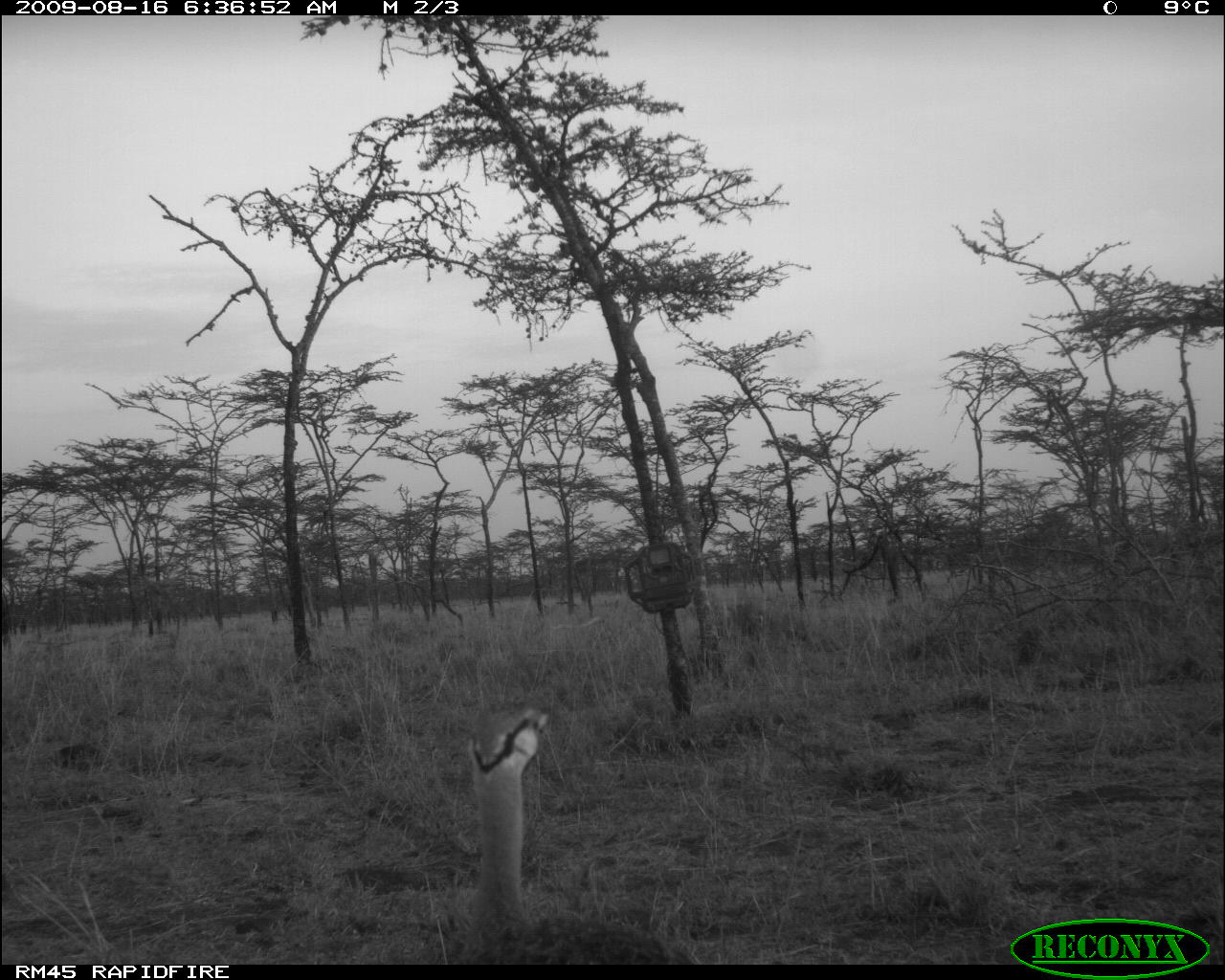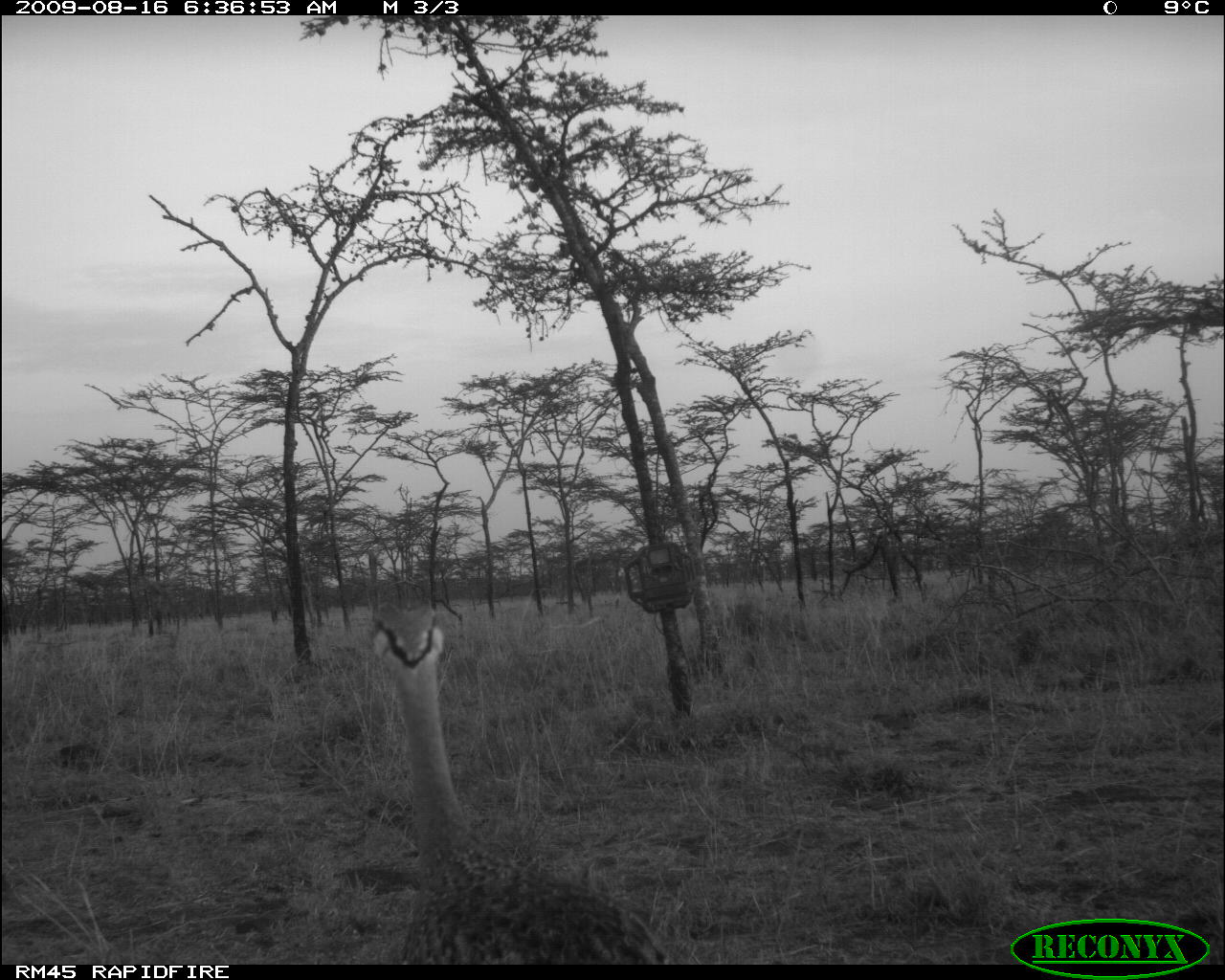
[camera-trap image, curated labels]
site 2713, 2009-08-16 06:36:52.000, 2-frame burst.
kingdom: Animalia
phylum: Chordata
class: Aves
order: Otidiformes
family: Otididae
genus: Lissotis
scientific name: Lissotis melanogaster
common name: black-bellied bustard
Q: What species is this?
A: Lissotis melanogaster (black-bellied bustard).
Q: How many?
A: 1.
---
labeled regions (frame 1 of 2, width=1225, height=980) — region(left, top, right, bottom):
lissotis melanogaster: region(451, 704, 697, 965)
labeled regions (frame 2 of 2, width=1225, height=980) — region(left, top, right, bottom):
lissotis melanogaster: region(370, 596, 670, 965)